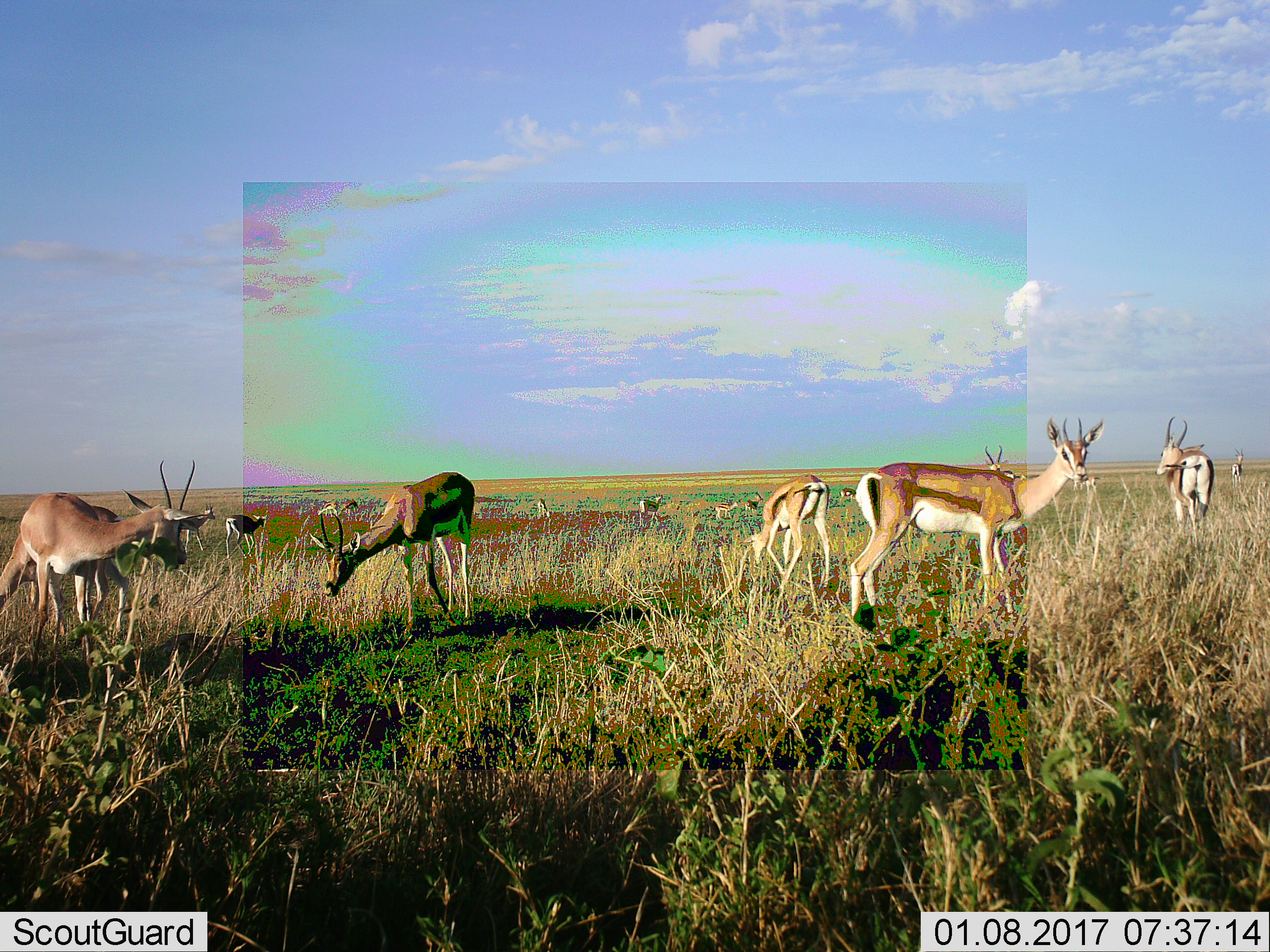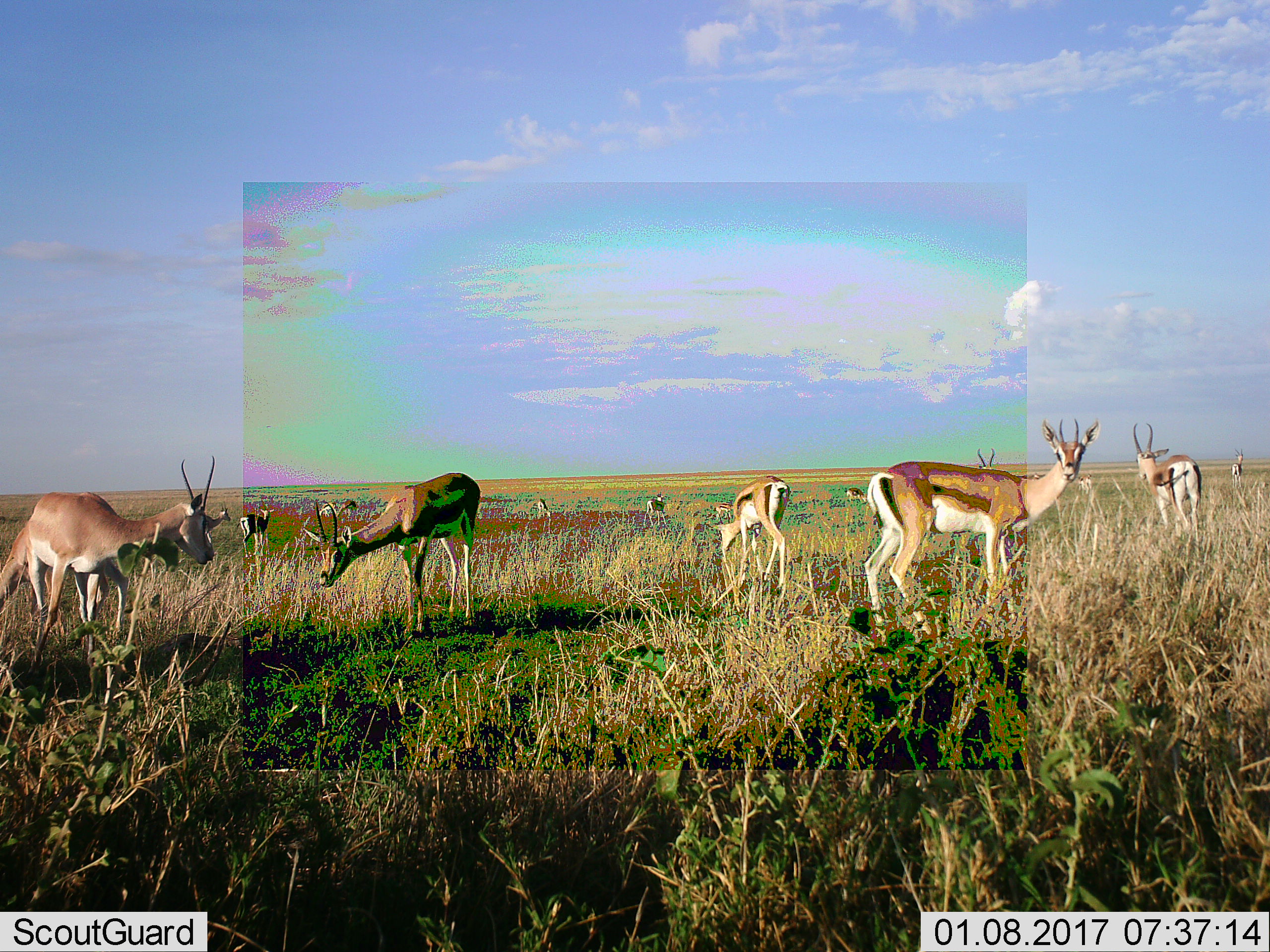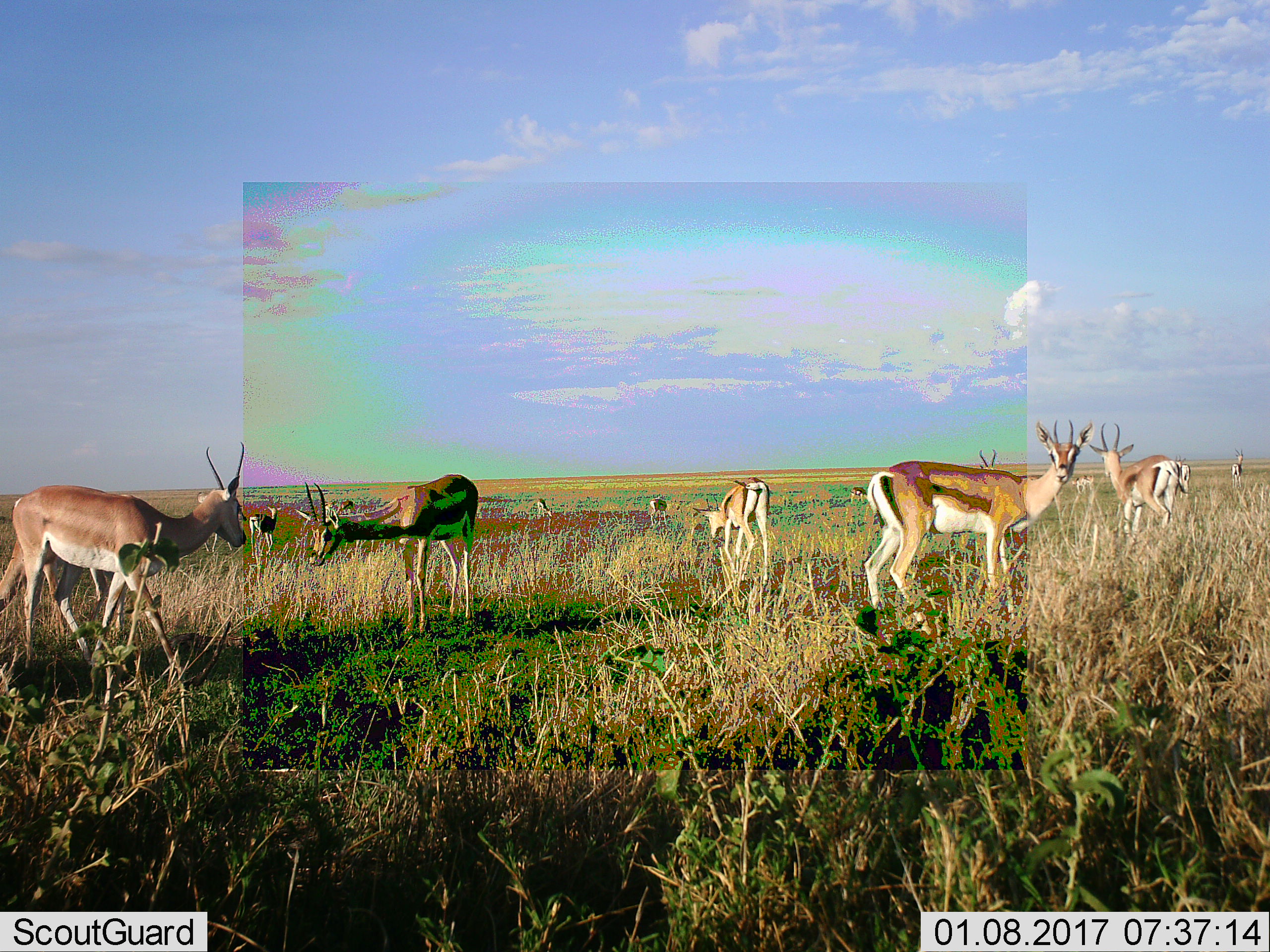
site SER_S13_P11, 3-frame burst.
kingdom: Animalia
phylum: Chordata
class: Mammalia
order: Artiodactyla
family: Bovidae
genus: Nanger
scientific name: Nanger granti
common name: grant's gazelle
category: gazellegrants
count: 11-50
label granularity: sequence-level